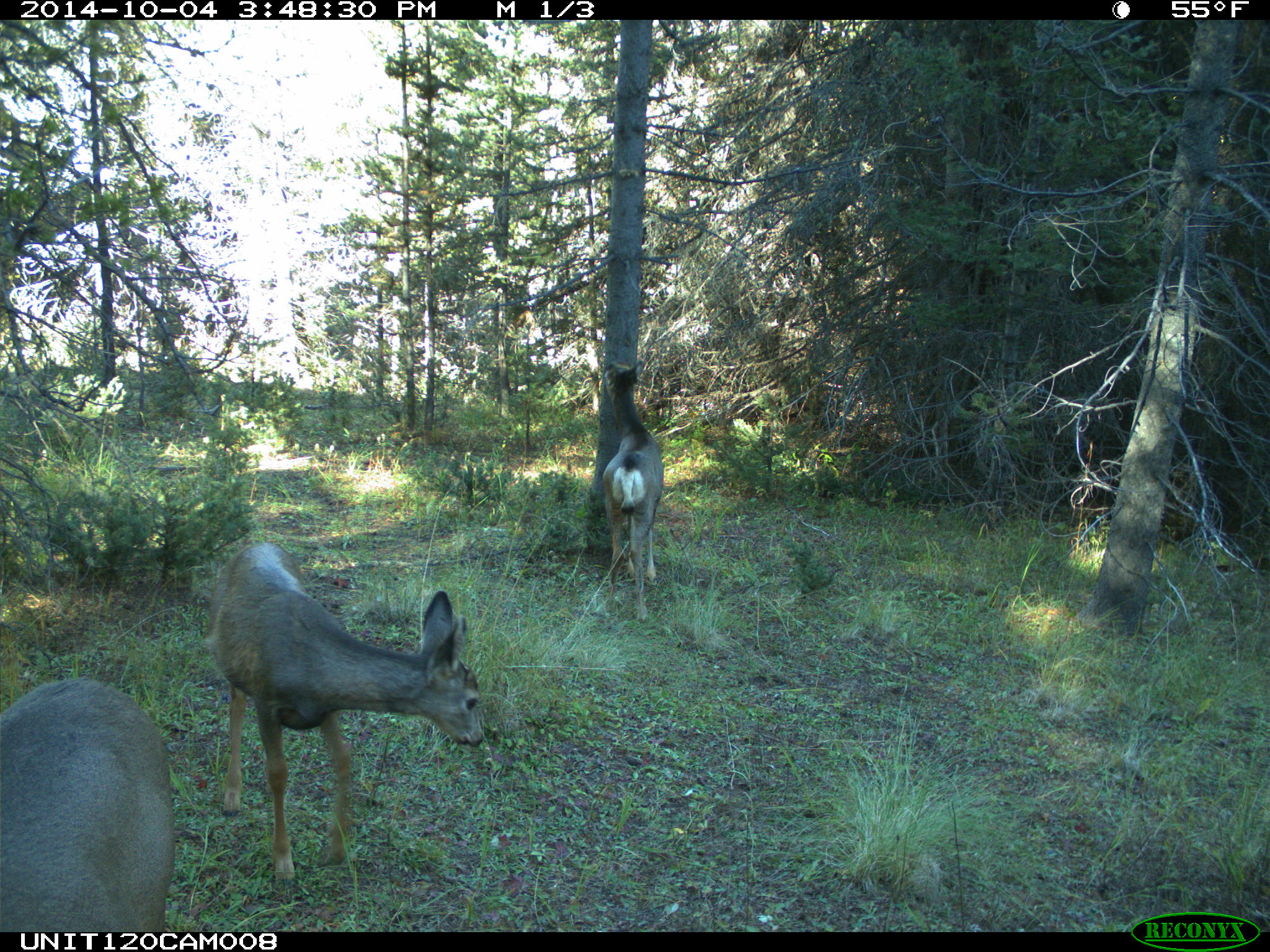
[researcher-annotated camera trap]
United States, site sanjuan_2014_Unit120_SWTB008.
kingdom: Animalia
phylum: Chordata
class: Mammalia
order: Artiodactyla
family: Cervidae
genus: Odocoileus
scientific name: Odocoileus hemionus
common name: mule deer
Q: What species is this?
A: Odocoileus hemionus (mule deer).